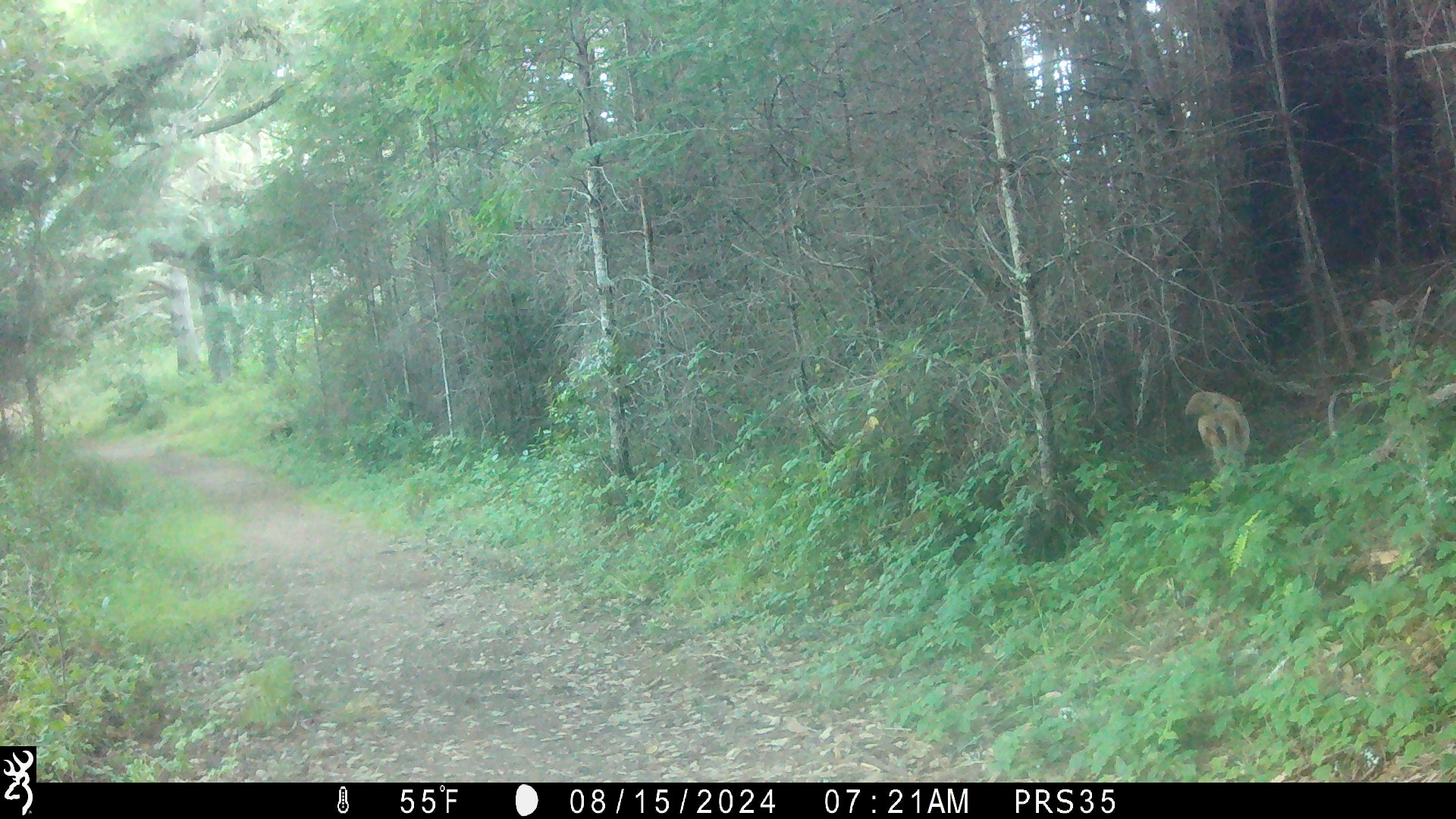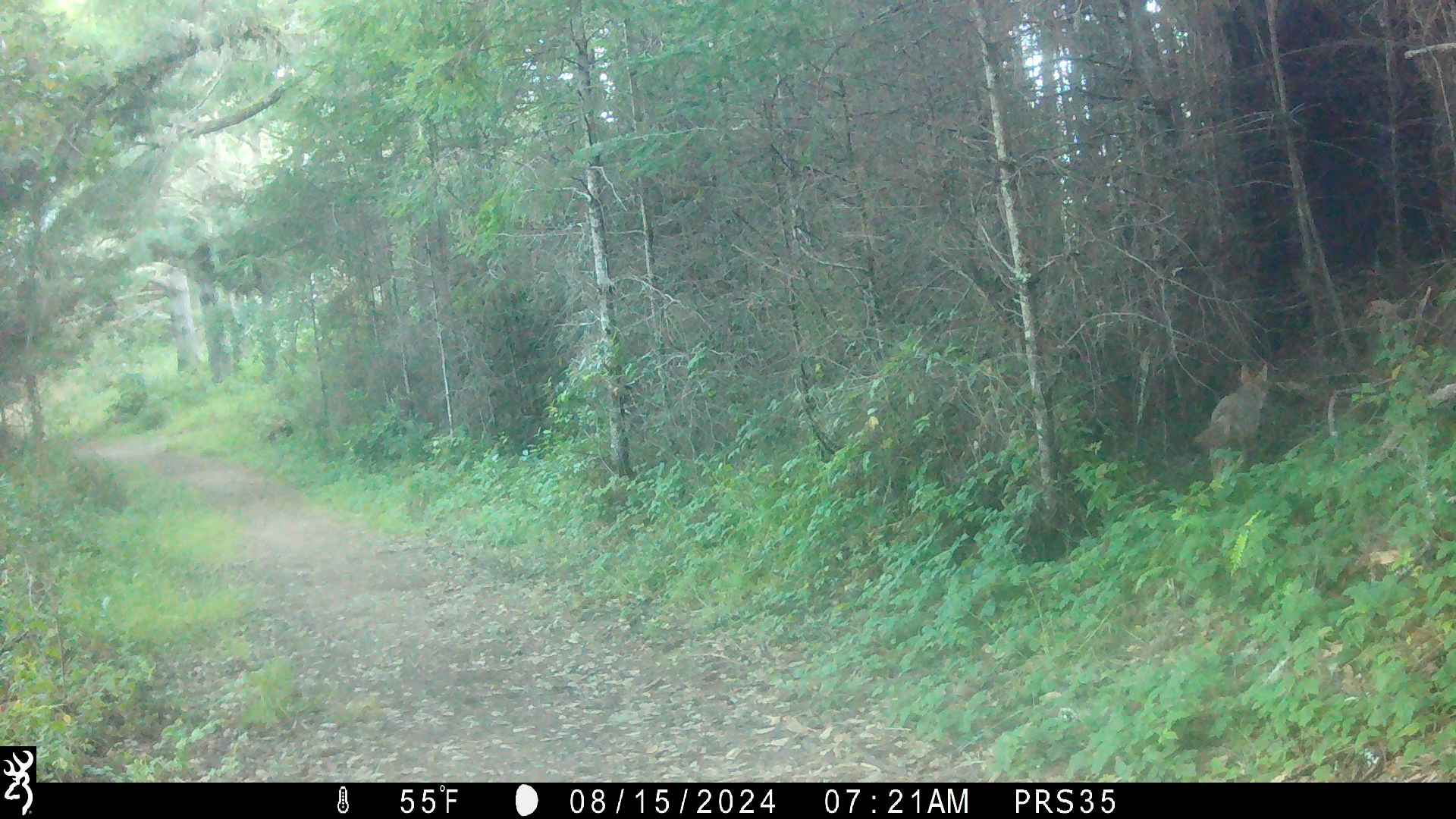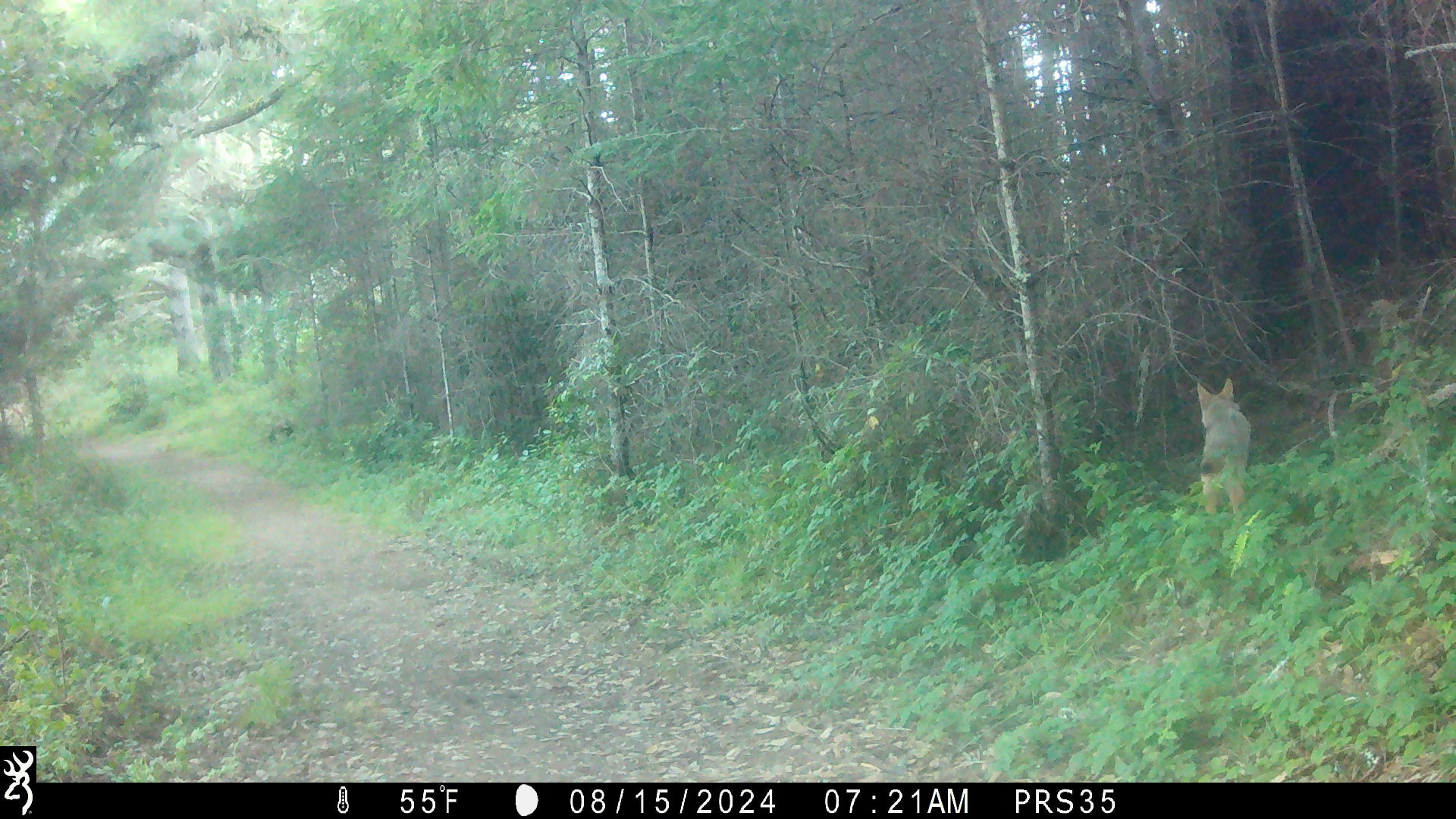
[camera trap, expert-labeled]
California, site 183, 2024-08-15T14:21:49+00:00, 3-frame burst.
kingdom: Animalia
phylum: Chordata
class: Mammalia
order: Carnivora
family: Canidae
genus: Canis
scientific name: Canis latrans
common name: coyote